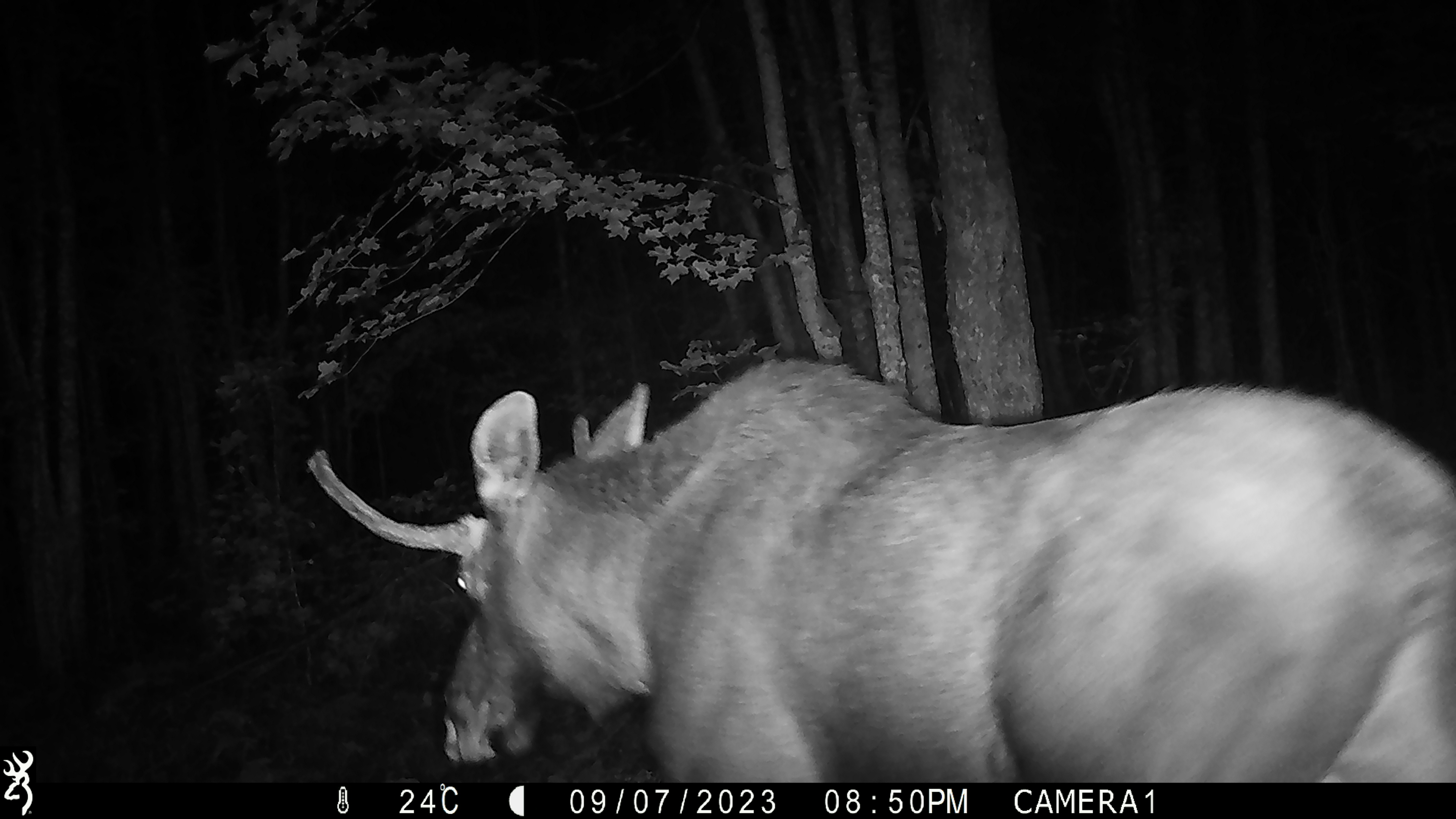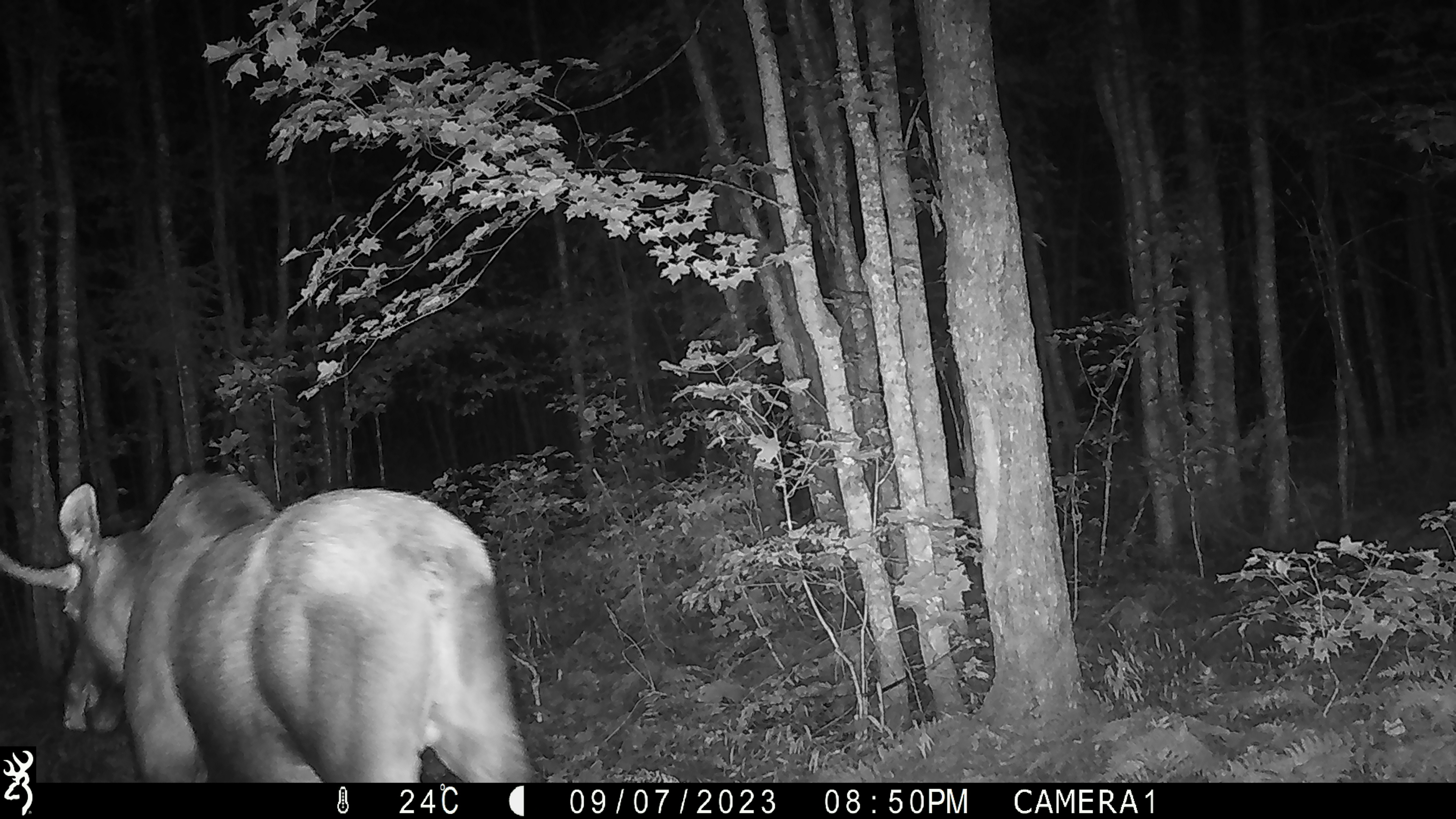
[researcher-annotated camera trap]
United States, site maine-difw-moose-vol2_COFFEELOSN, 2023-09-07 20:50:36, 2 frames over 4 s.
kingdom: Animalia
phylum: Chordata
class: Mammalia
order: Artiodactyla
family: Cervidae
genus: Alces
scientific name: Alces alces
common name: moose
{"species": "moose (Alces alces)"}